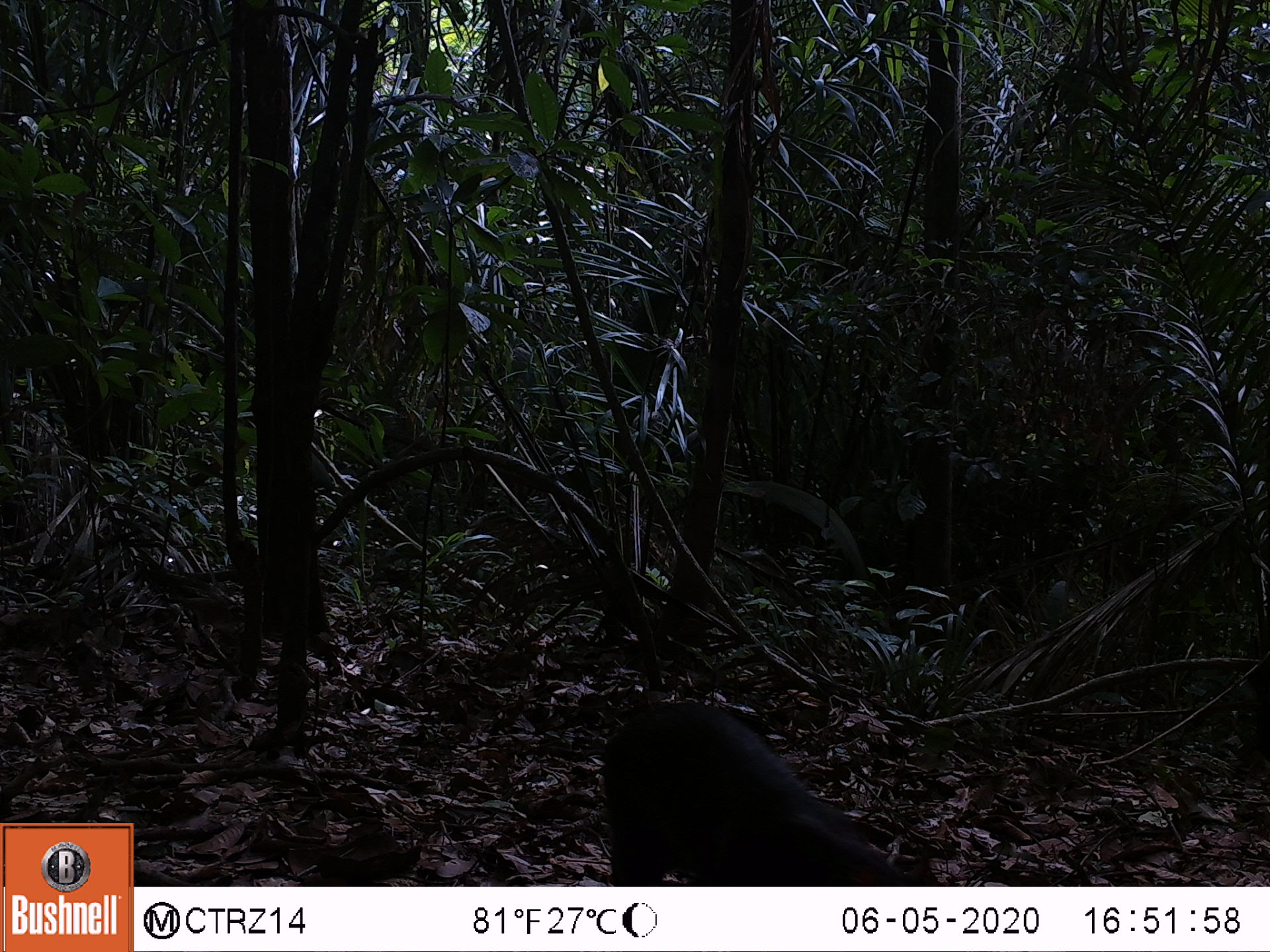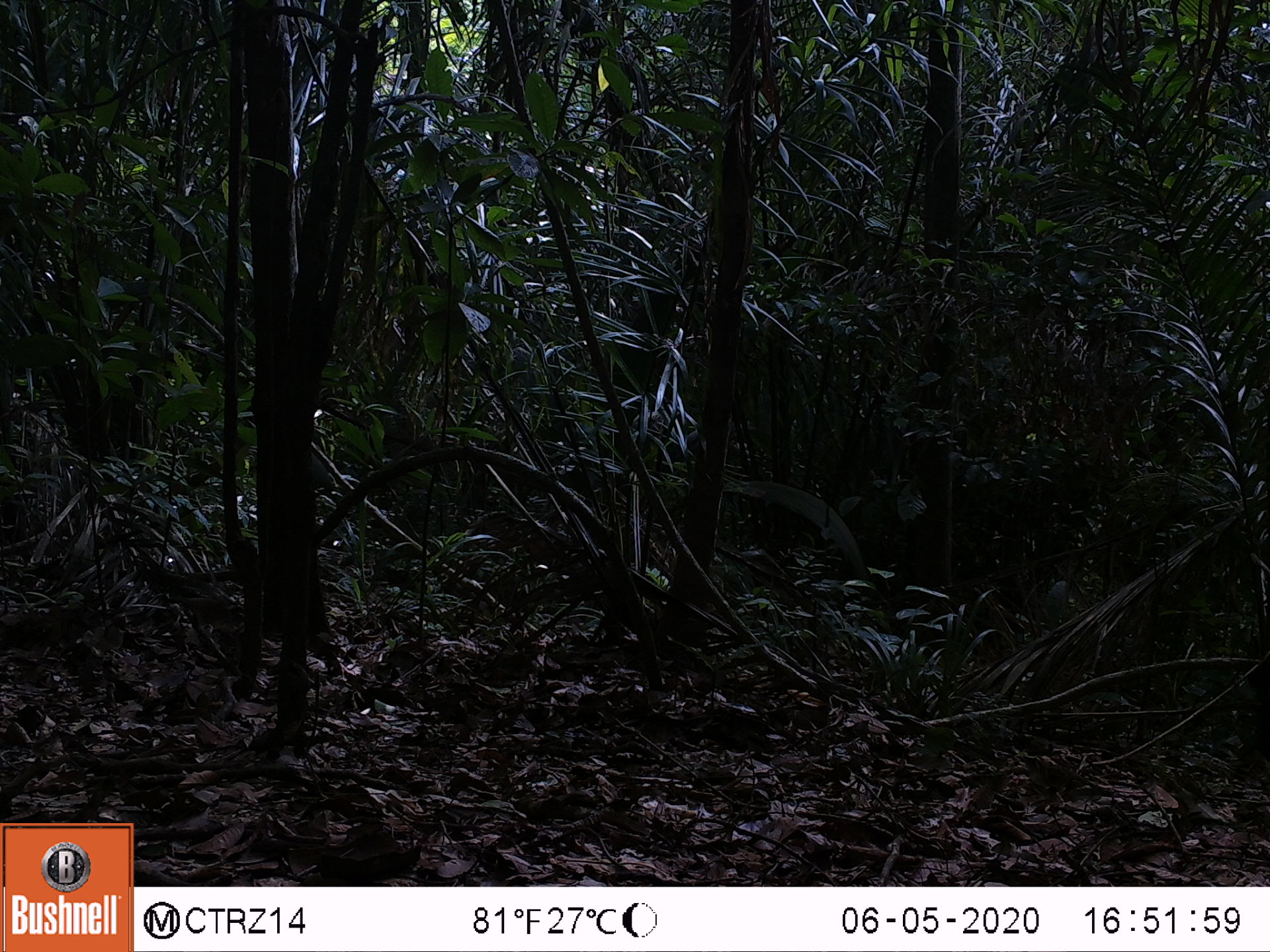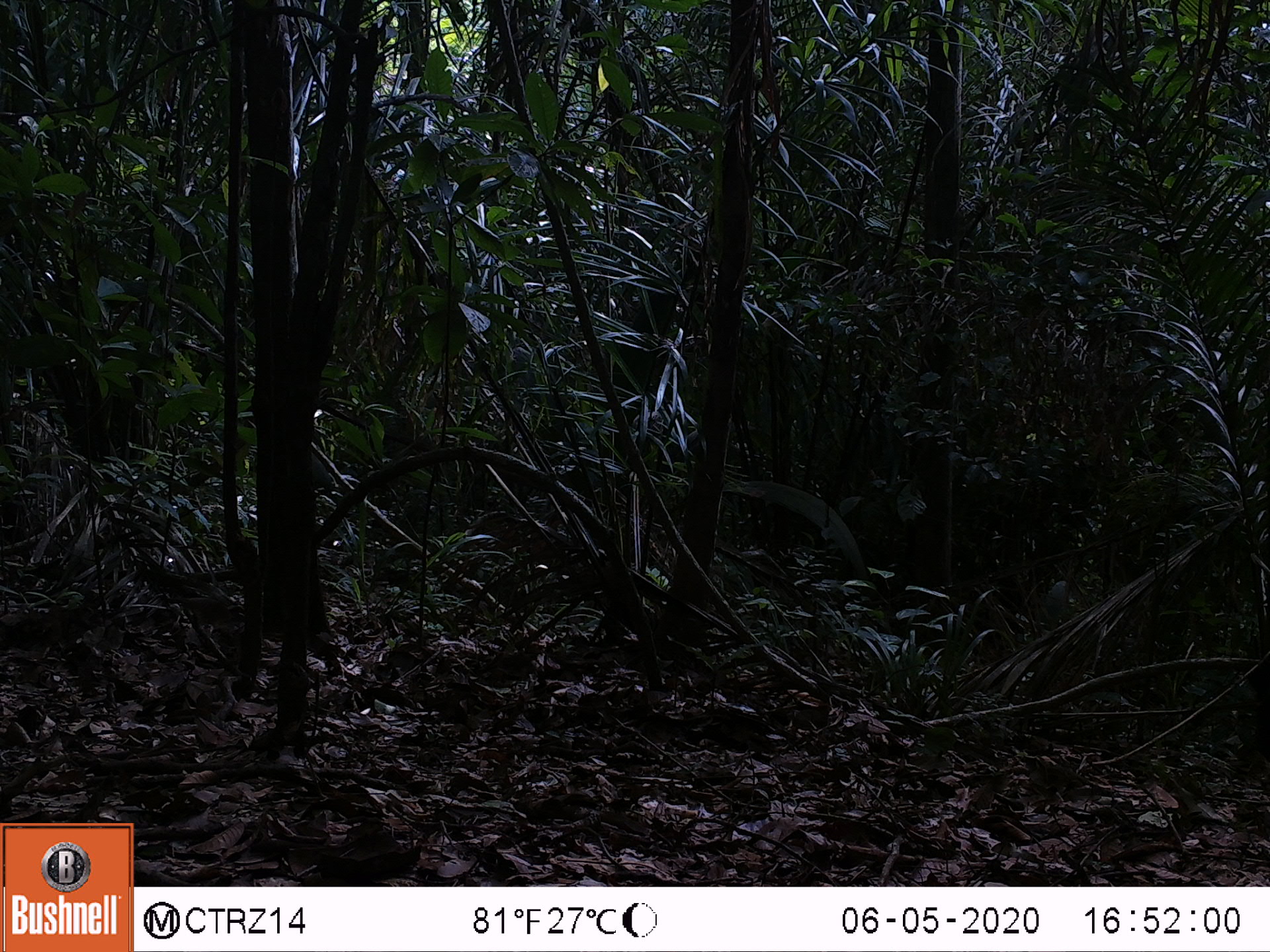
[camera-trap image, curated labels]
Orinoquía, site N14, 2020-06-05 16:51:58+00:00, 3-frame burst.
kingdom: Animalia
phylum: Chordata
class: Mammalia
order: Rodentia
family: Dasyproctidae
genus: Dasyprocta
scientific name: Dasyprocta fuliginosa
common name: black agouti